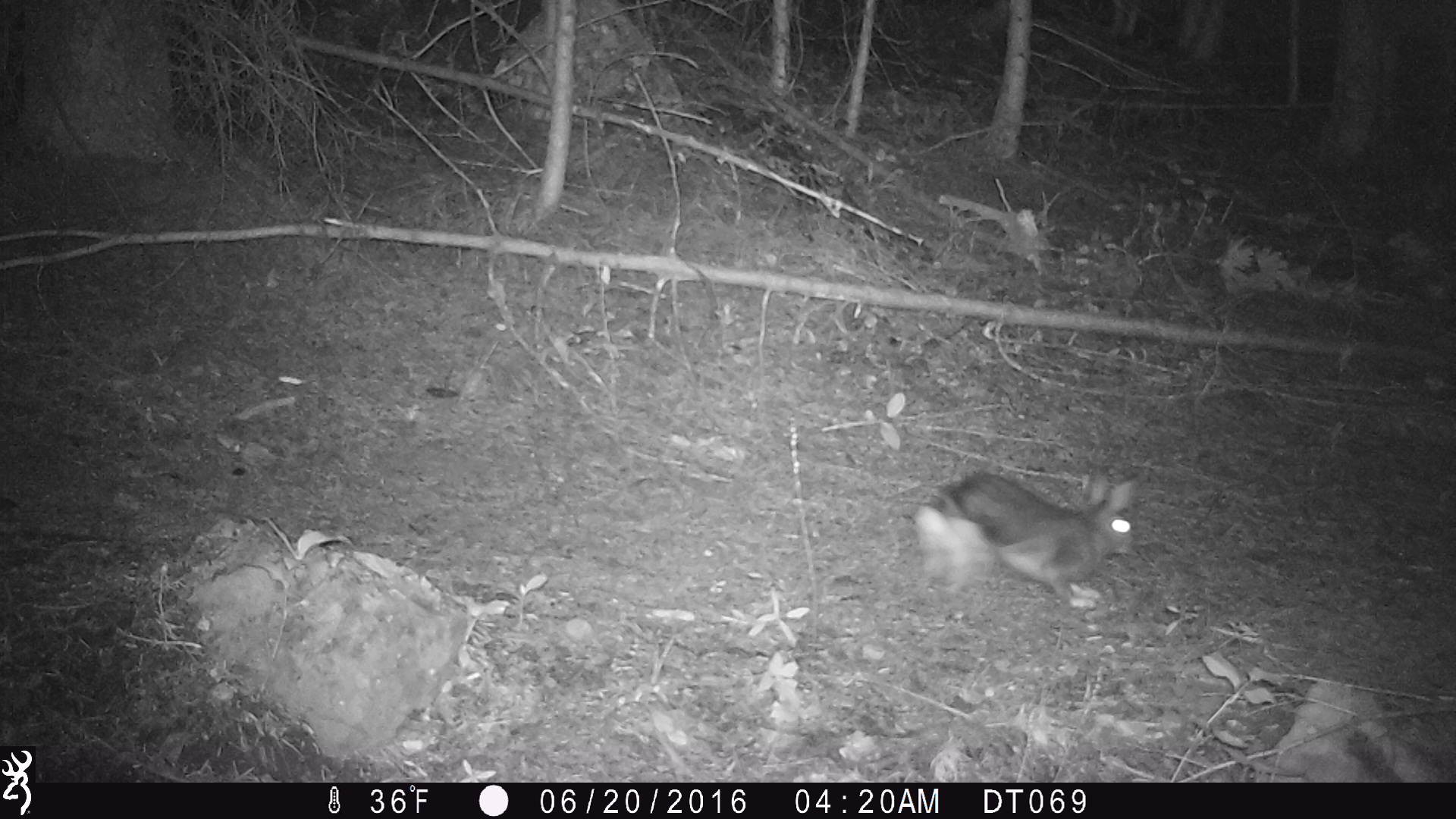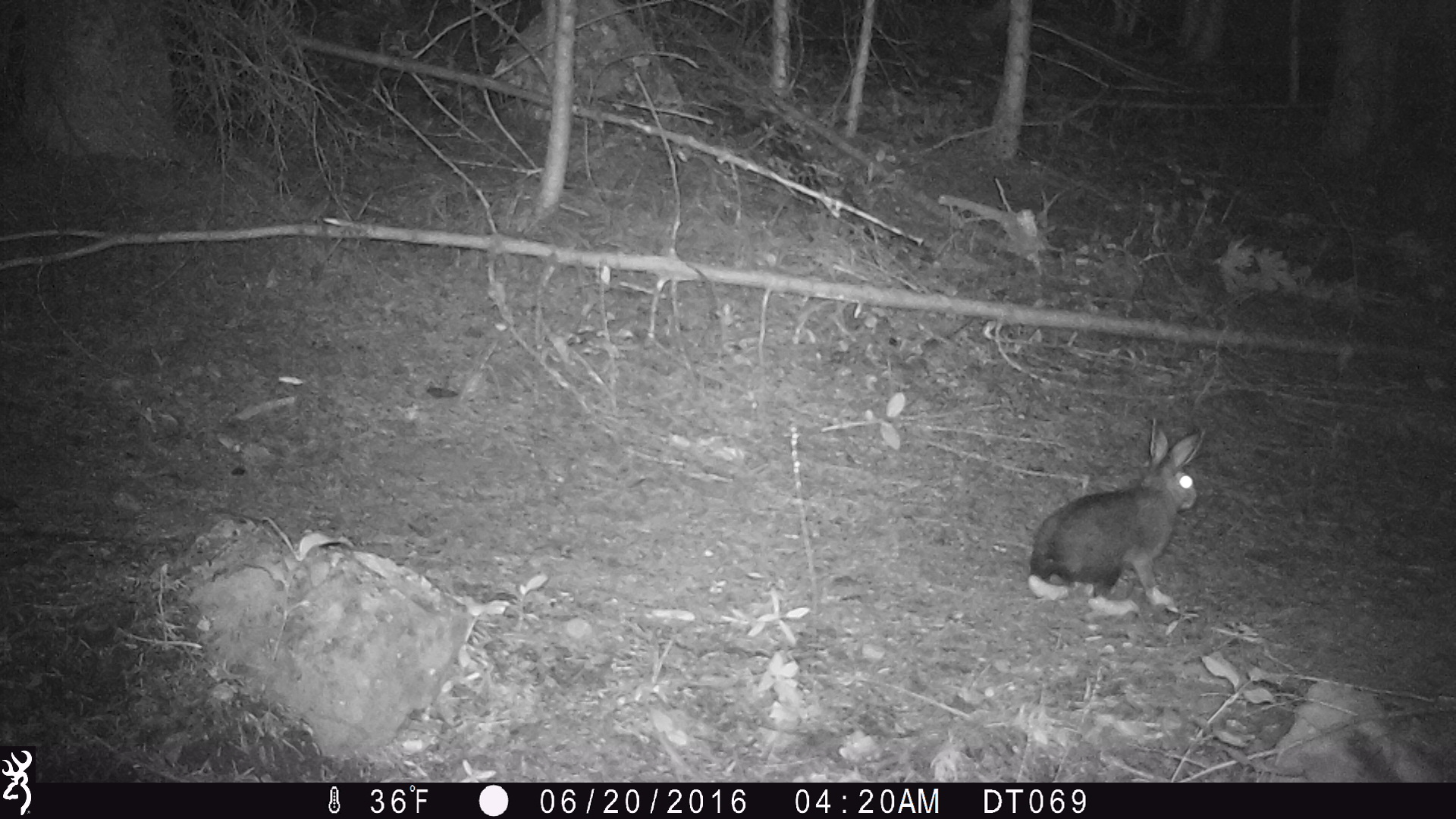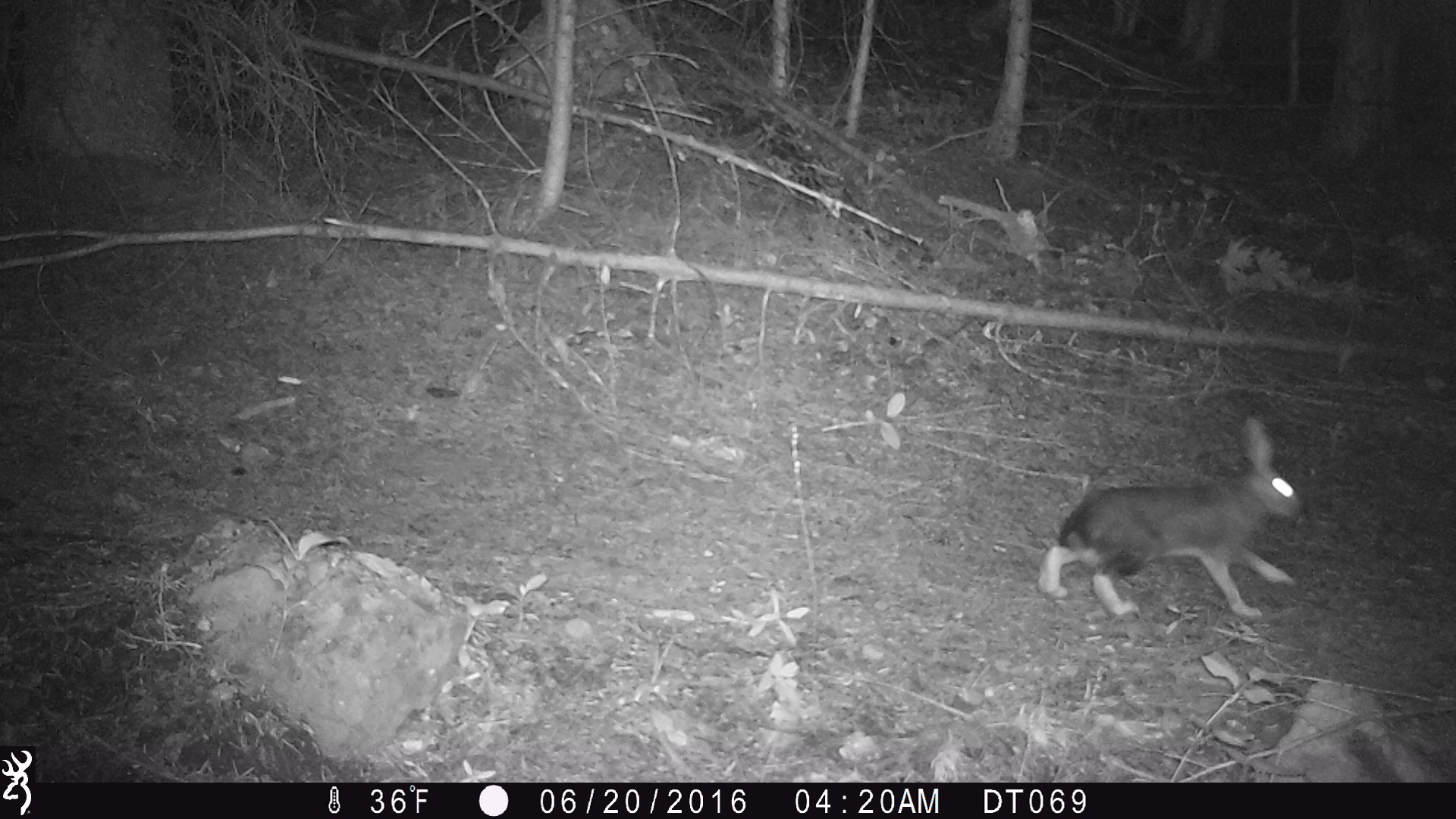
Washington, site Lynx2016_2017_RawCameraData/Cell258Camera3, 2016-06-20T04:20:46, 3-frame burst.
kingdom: Animalia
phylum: Chordata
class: Mammalia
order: Lagomorpha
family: Leporidae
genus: Lepus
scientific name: Lepus americanus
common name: snowshoe hare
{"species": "Lepus americanus (snowshoe hare)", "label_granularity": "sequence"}